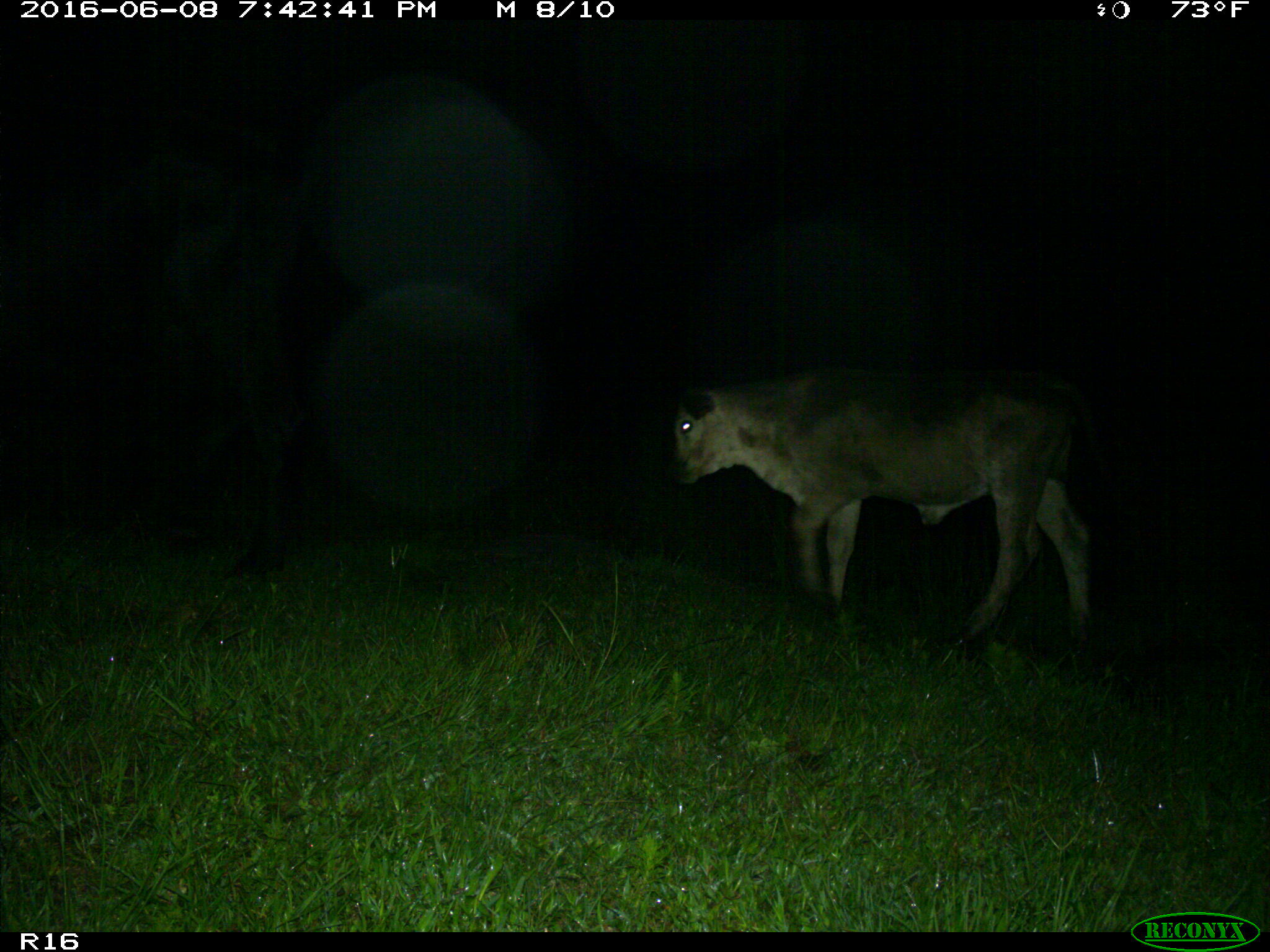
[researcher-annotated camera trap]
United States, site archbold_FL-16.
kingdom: Animalia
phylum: Chordata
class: Mammalia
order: Artiodactyla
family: Bovidae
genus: Bos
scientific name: Bos taurus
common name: domestic cow